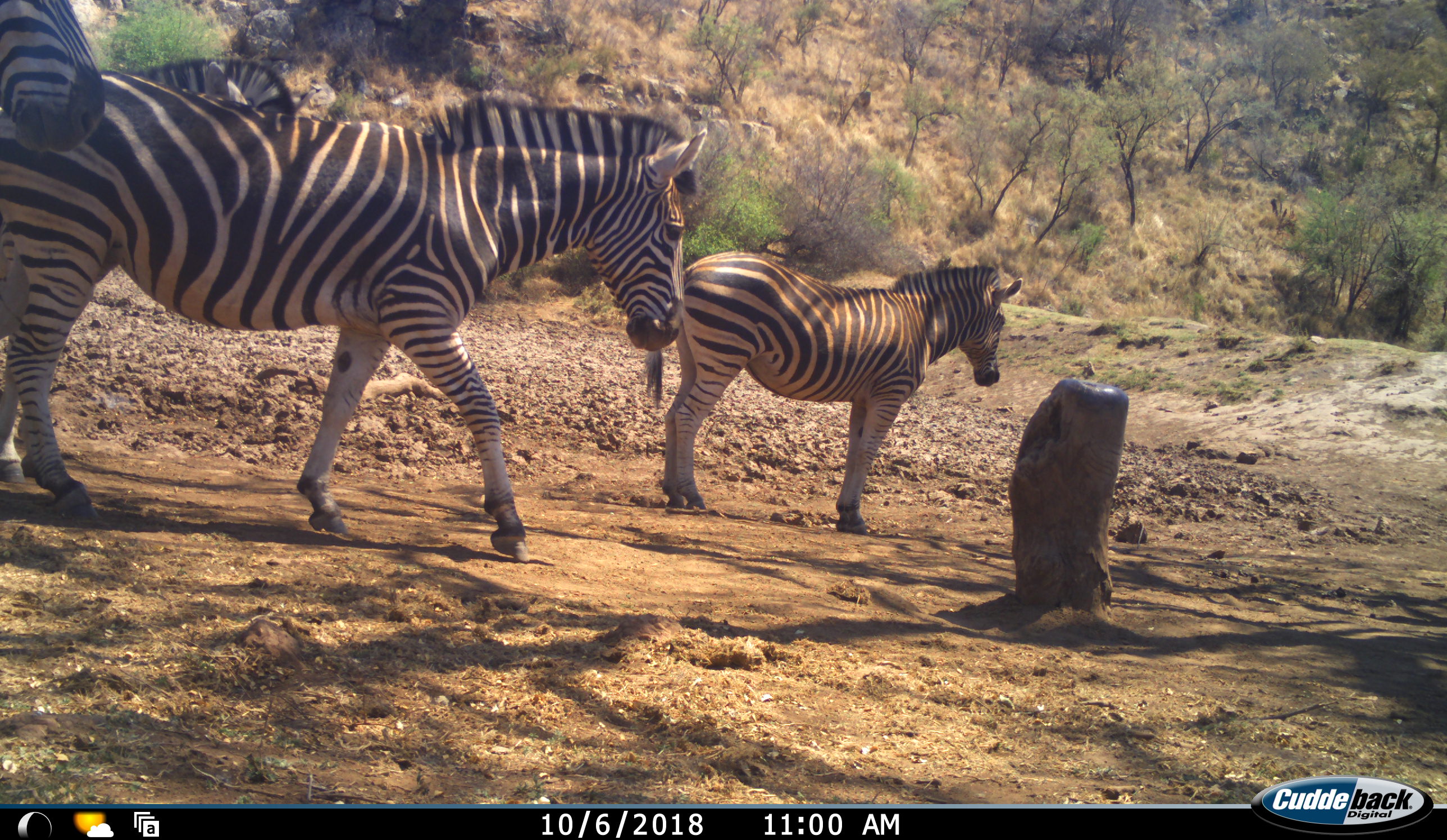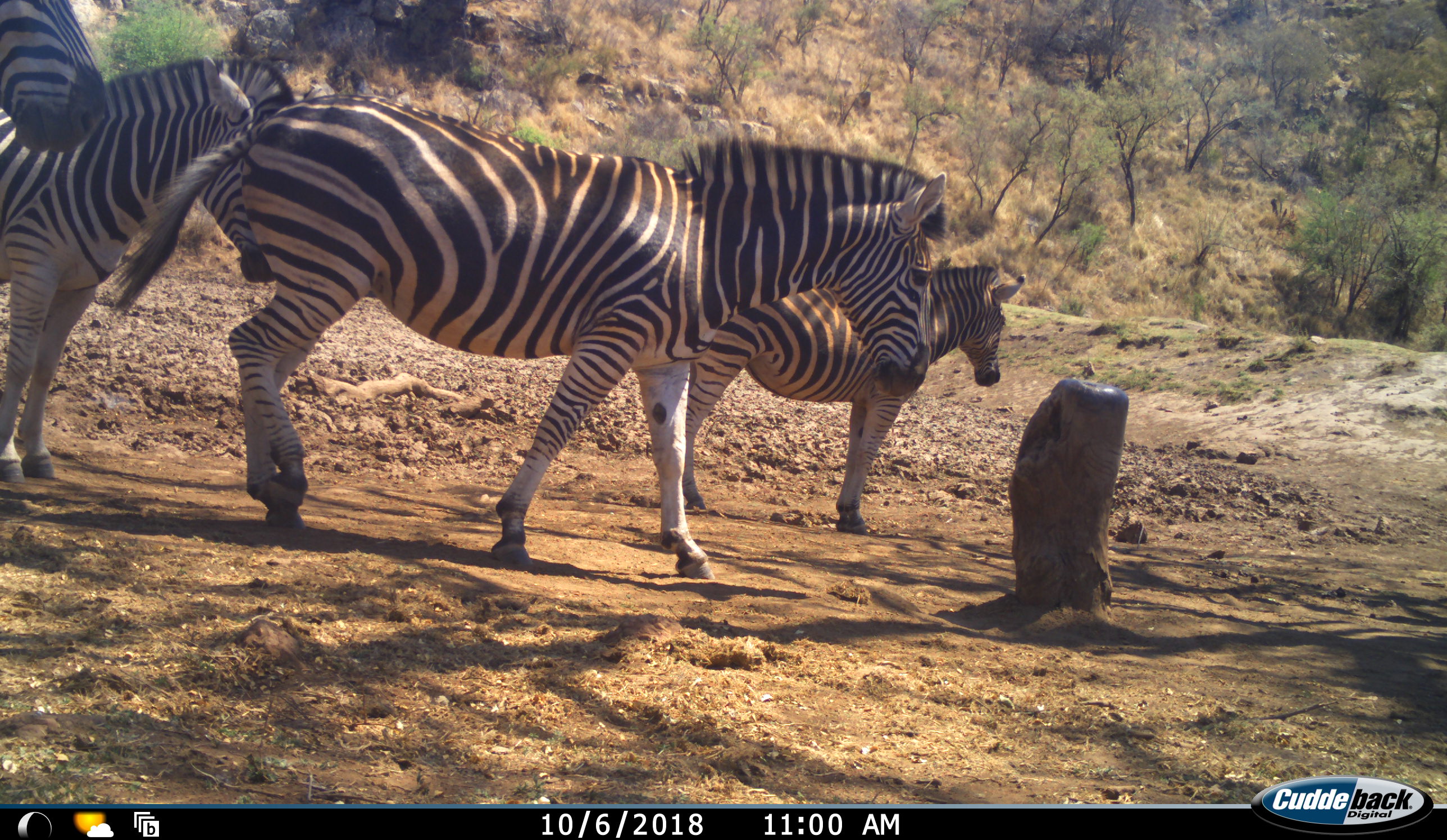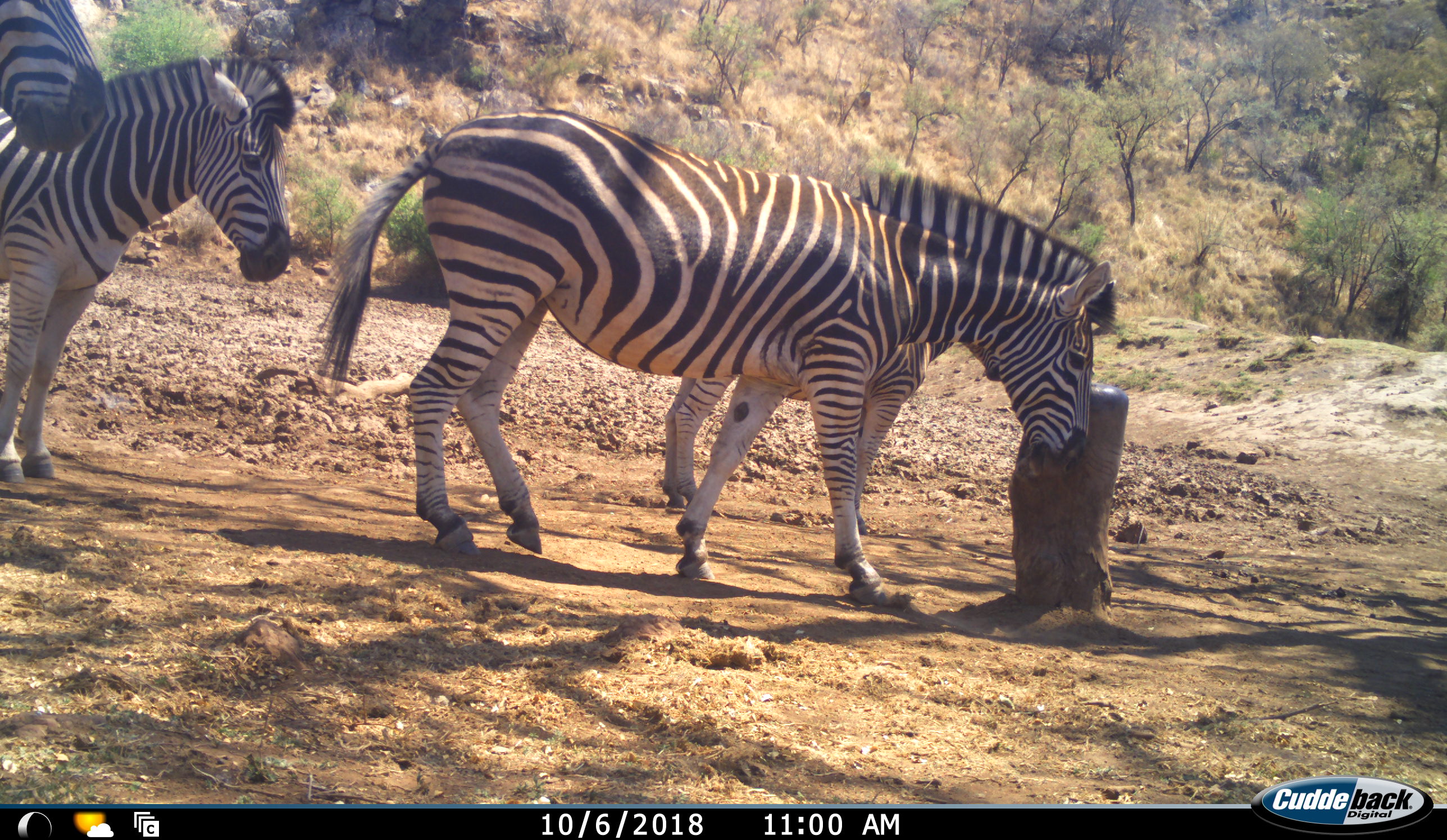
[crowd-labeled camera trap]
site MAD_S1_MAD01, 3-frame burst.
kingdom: Animalia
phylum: Chordata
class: Mammalia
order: Perissodactyla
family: Equidae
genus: Equus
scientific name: Equus quagga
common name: plains zebra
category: zebraplains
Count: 4.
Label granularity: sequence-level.